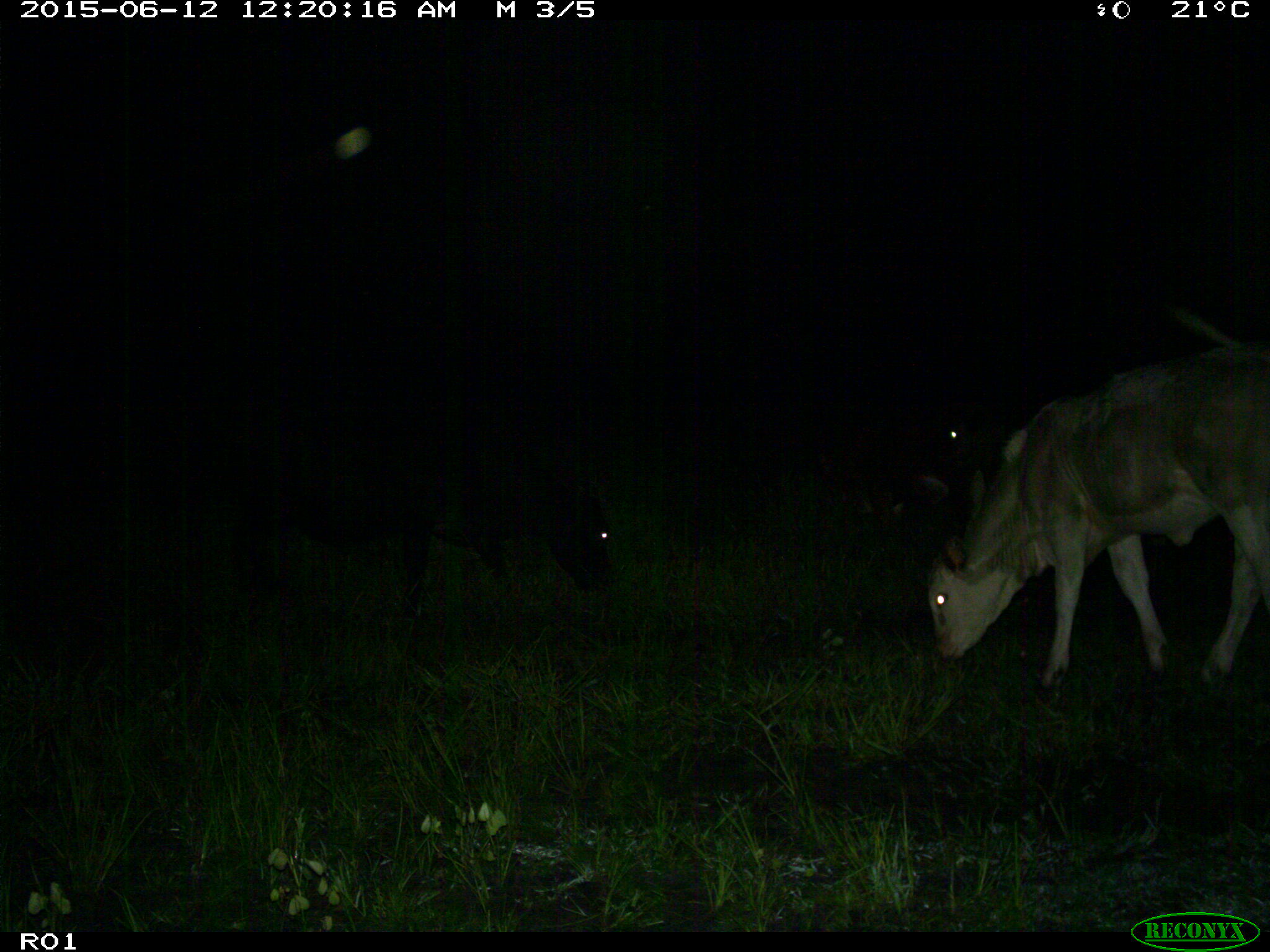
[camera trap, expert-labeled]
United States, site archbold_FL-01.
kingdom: Animalia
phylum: Chordata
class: Mammalia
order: Artiodactyla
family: Bovidae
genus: Bos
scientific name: Bos taurus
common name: domestic cow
Bos taurus (domestic cow).